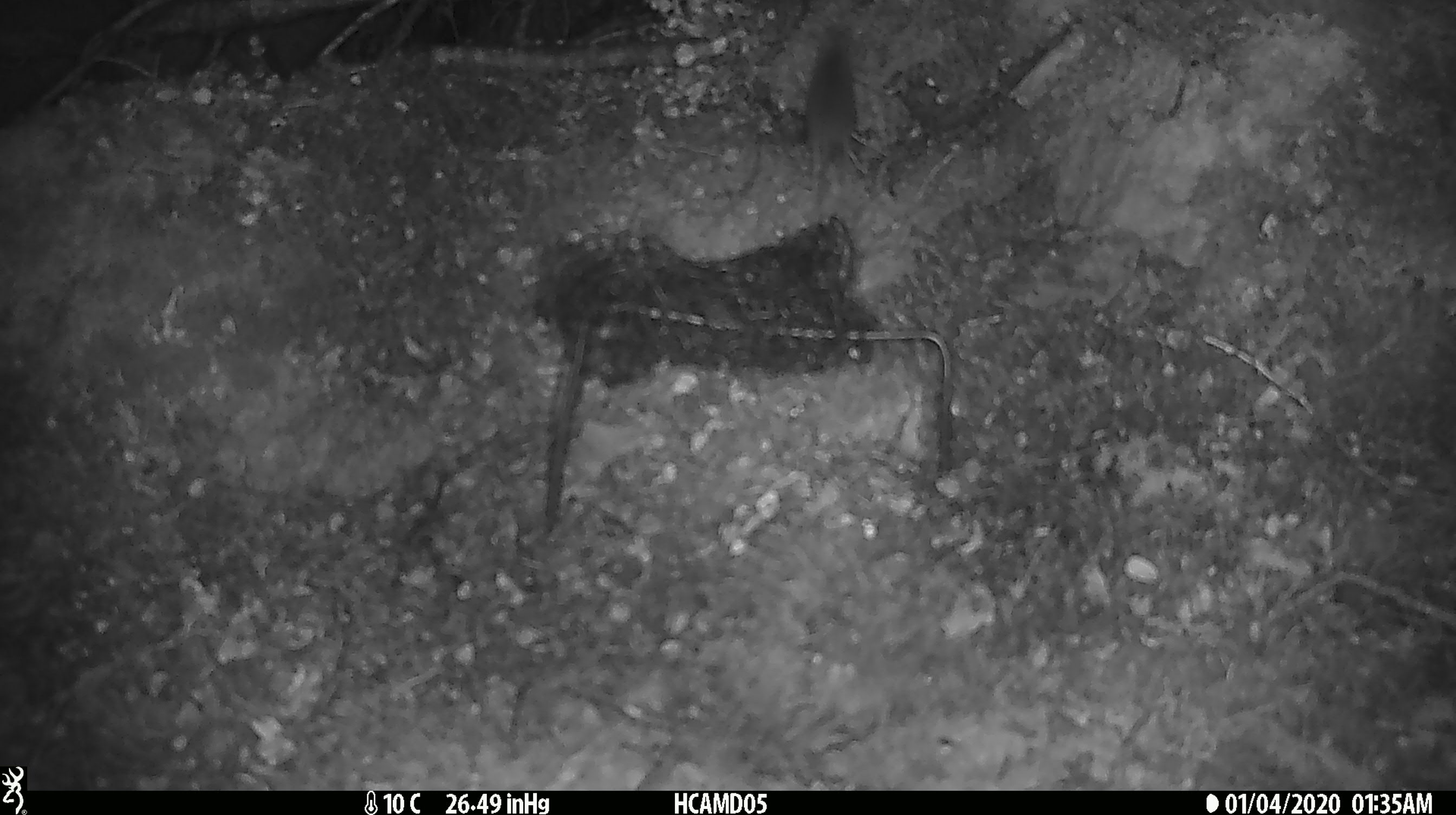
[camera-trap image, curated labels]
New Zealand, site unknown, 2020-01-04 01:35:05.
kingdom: Animalia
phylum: Chordata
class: Mammalia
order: Rodentia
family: Muridae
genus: Mus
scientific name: Mus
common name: mouse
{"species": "mouse (Mus)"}